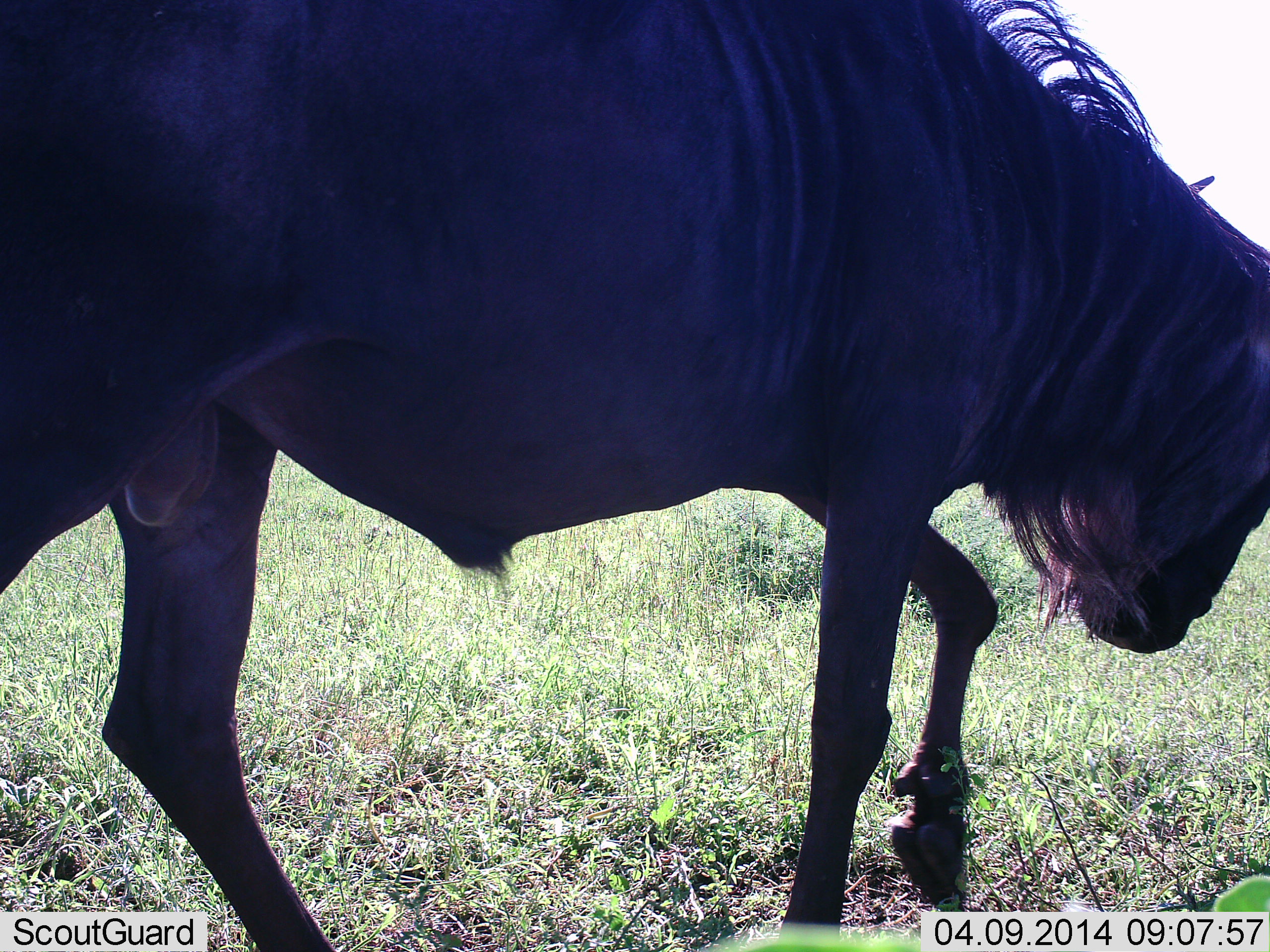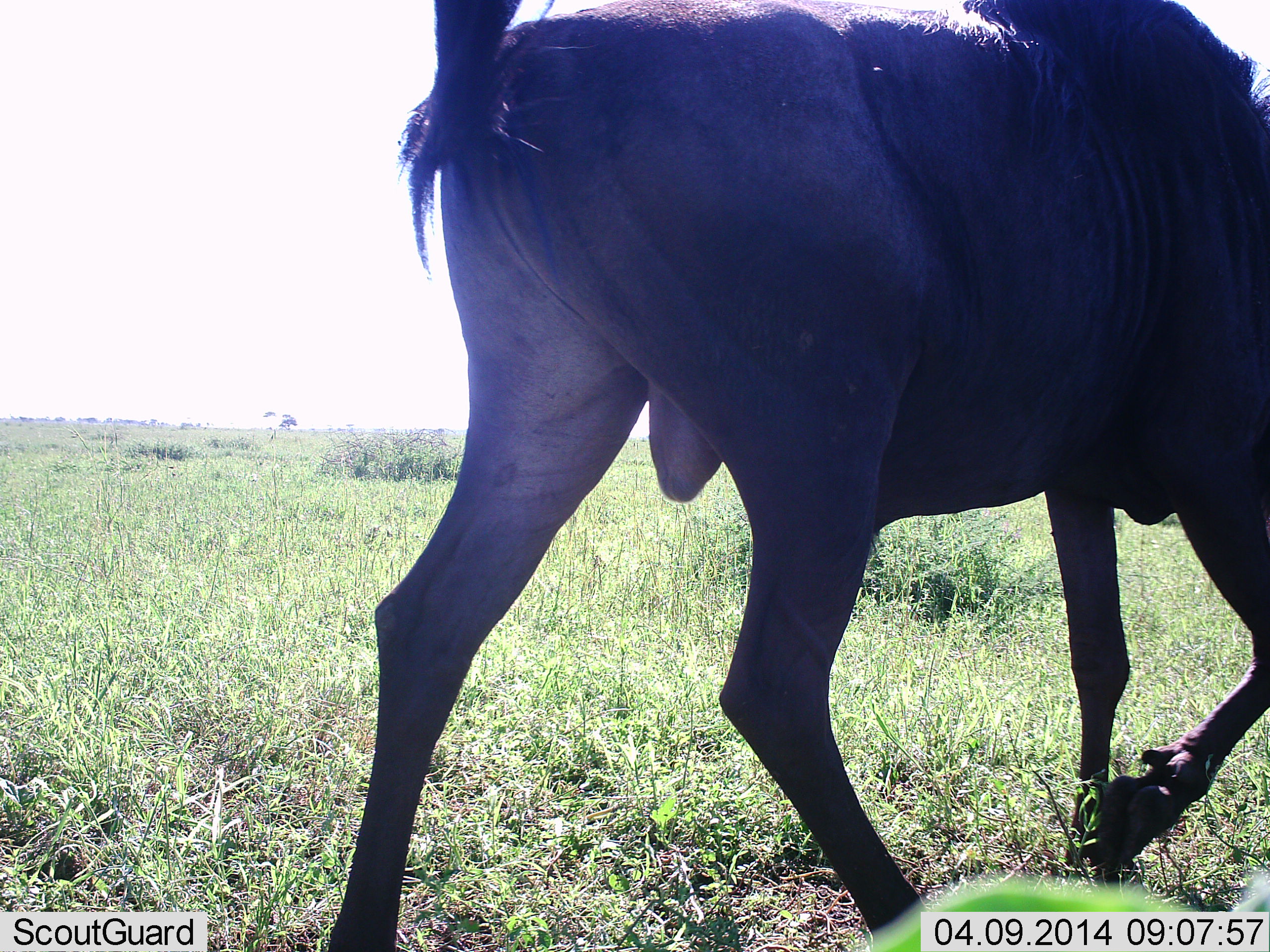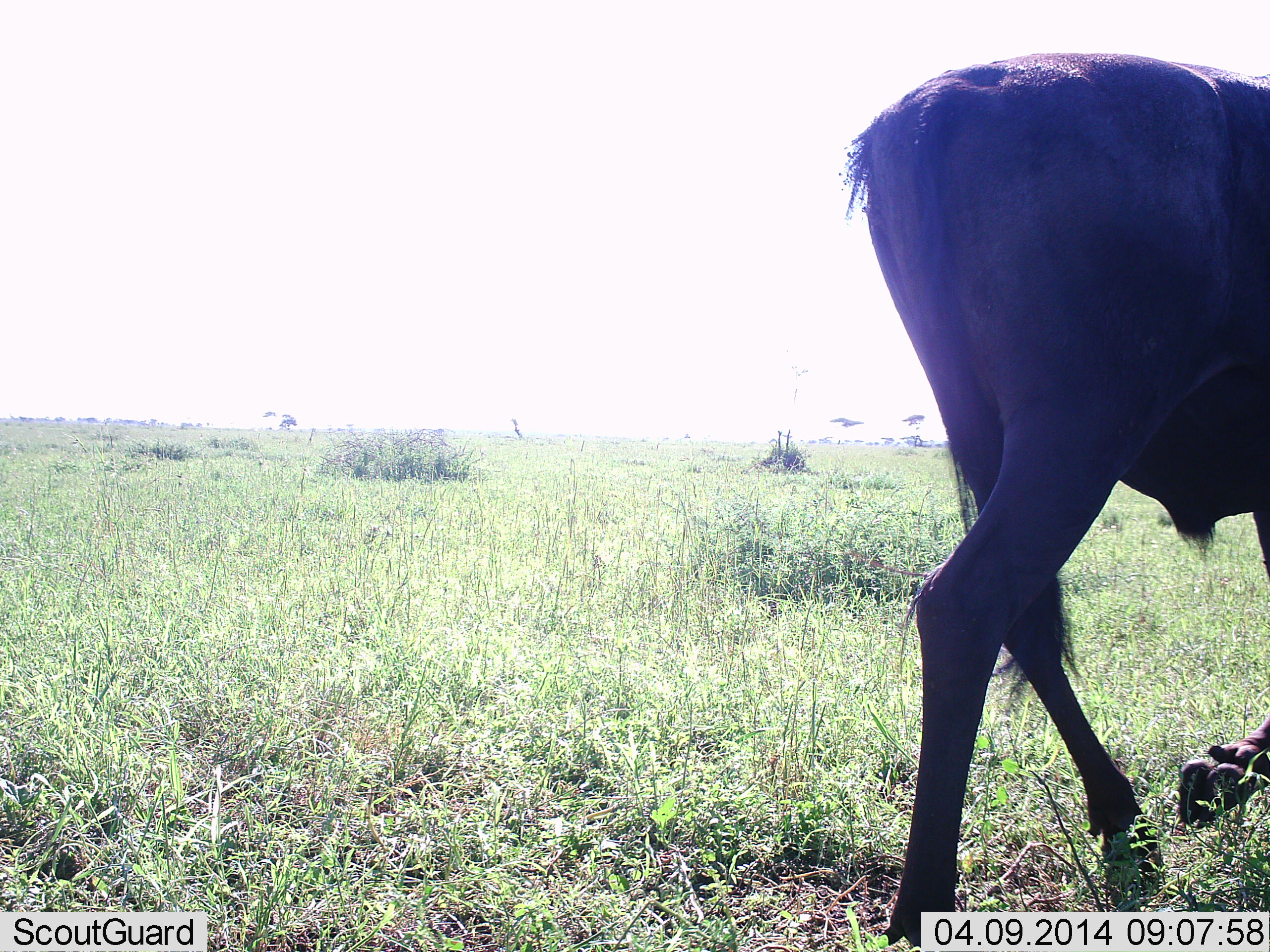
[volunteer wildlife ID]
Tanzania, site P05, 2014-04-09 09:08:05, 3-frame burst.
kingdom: Animalia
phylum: Chordata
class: Mammalia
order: Artiodactyla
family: Bovidae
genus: Connochaetes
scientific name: Connochaetes taurinus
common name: blue wildebeest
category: wildebeest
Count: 1.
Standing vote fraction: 10%.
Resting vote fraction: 0%.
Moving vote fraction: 90%.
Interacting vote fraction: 0%.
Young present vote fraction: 0%.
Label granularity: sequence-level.